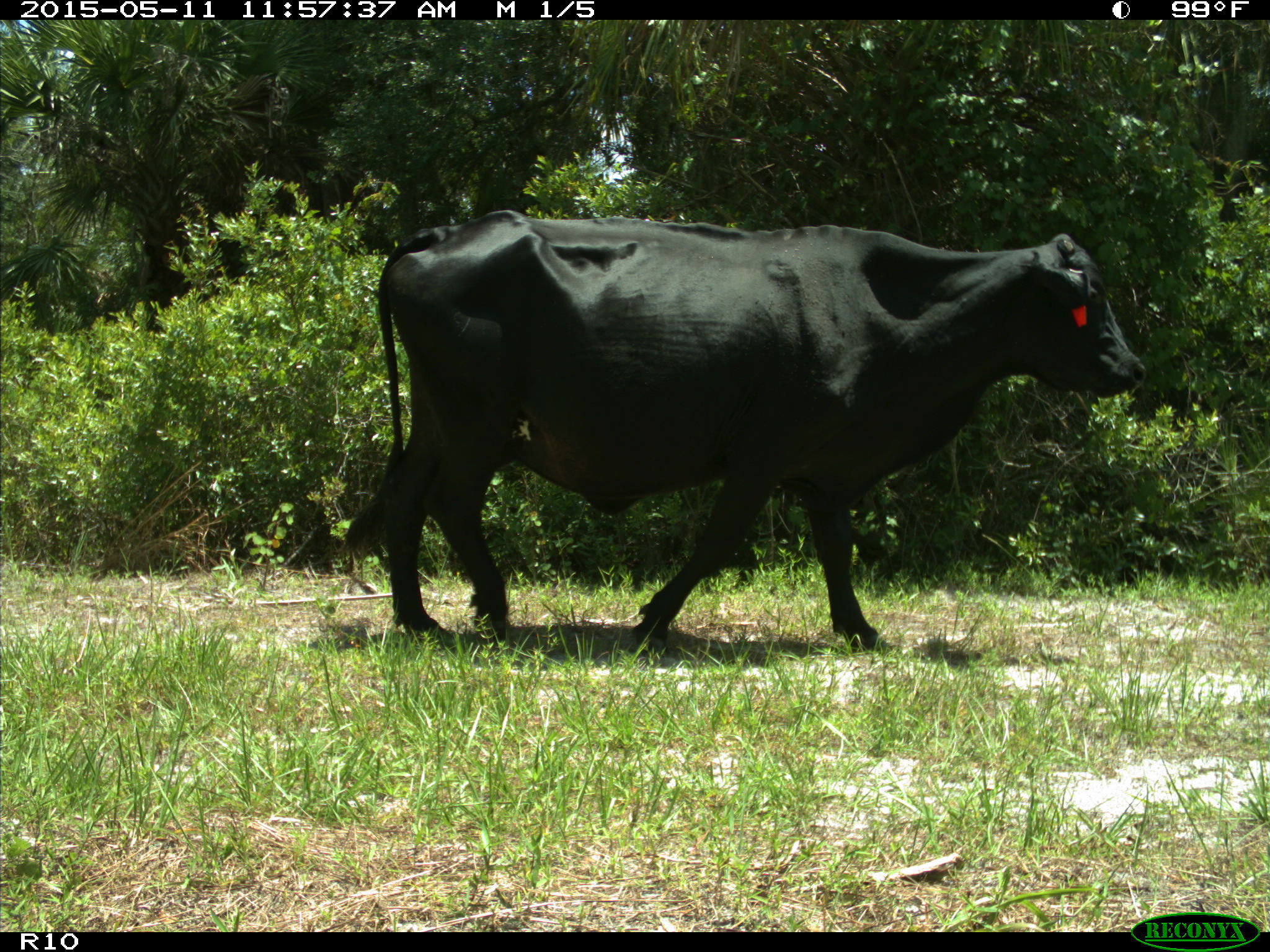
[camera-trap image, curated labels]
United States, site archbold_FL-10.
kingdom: Animalia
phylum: Chordata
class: Mammalia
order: Artiodactyla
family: Bovidae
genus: Bos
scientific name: Bos taurus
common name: domestic cow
Bos taurus (domestic cow).